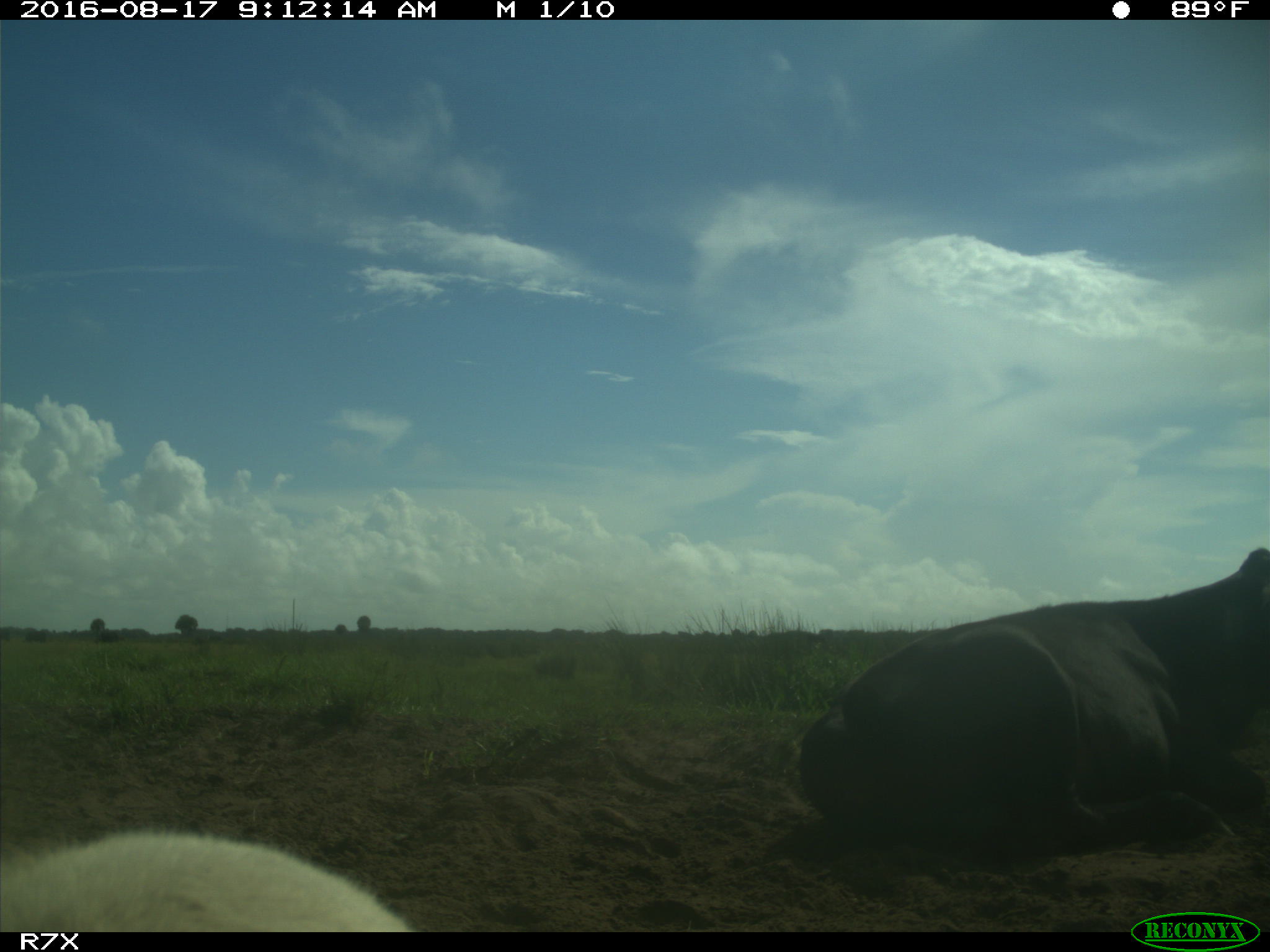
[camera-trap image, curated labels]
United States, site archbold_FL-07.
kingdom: Animalia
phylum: Chordata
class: Mammalia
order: Artiodactyla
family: Bovidae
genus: Bos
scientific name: Bos taurus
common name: domestic cow